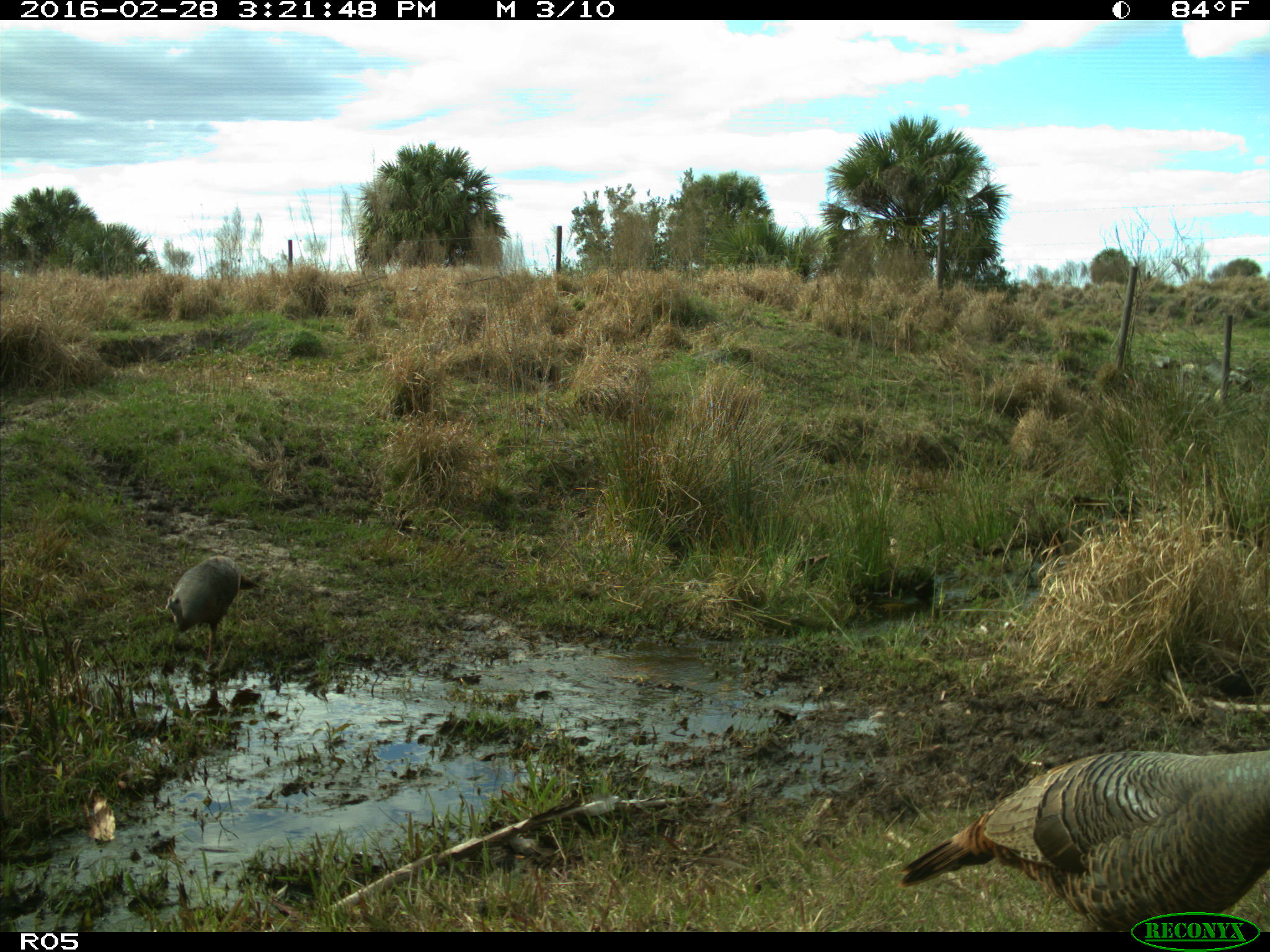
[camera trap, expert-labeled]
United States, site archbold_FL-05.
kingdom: Animalia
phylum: Chordata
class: Aves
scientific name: Aves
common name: birds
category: unidentified bird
Unidentified bird (birds) (Aves).